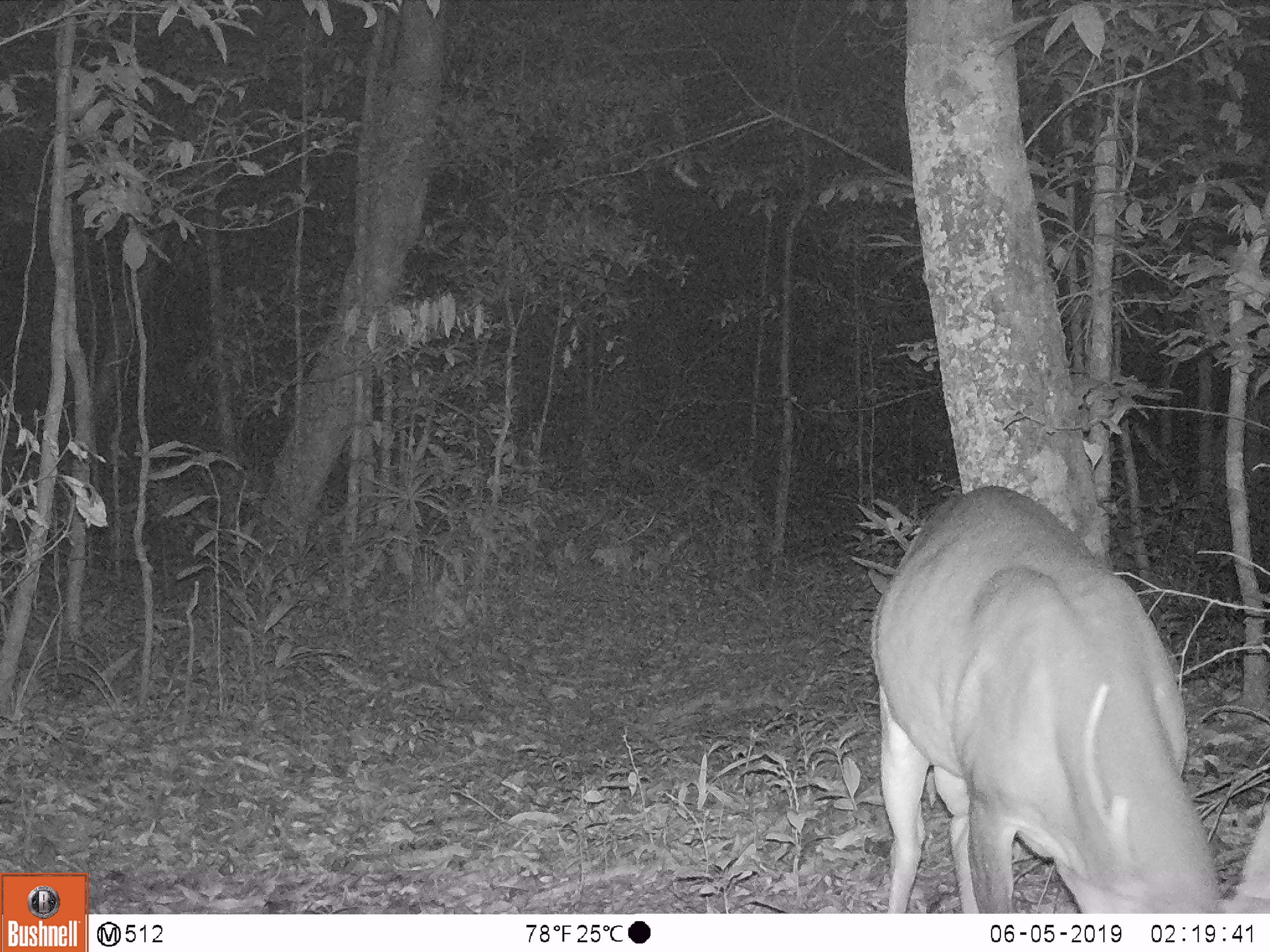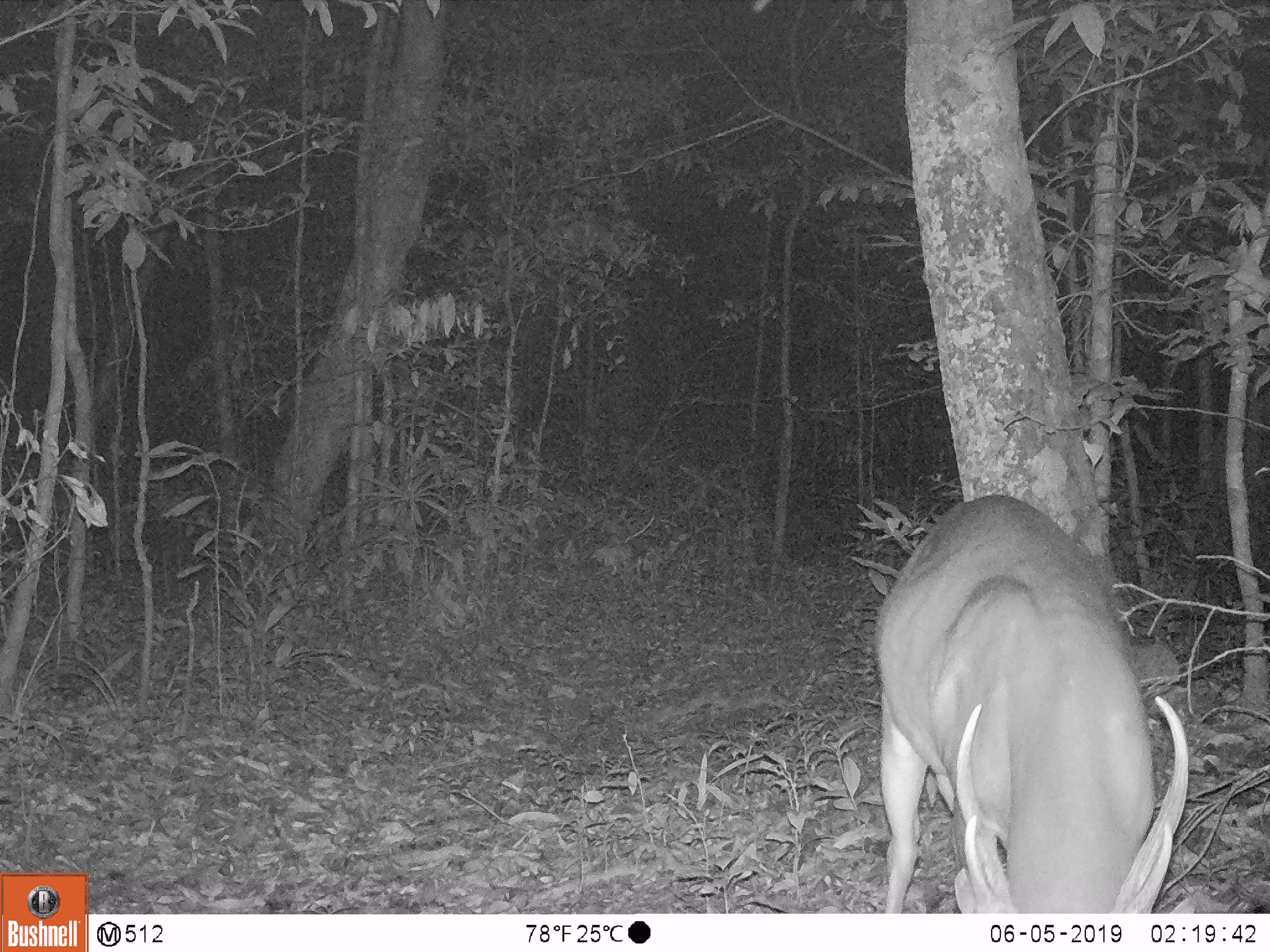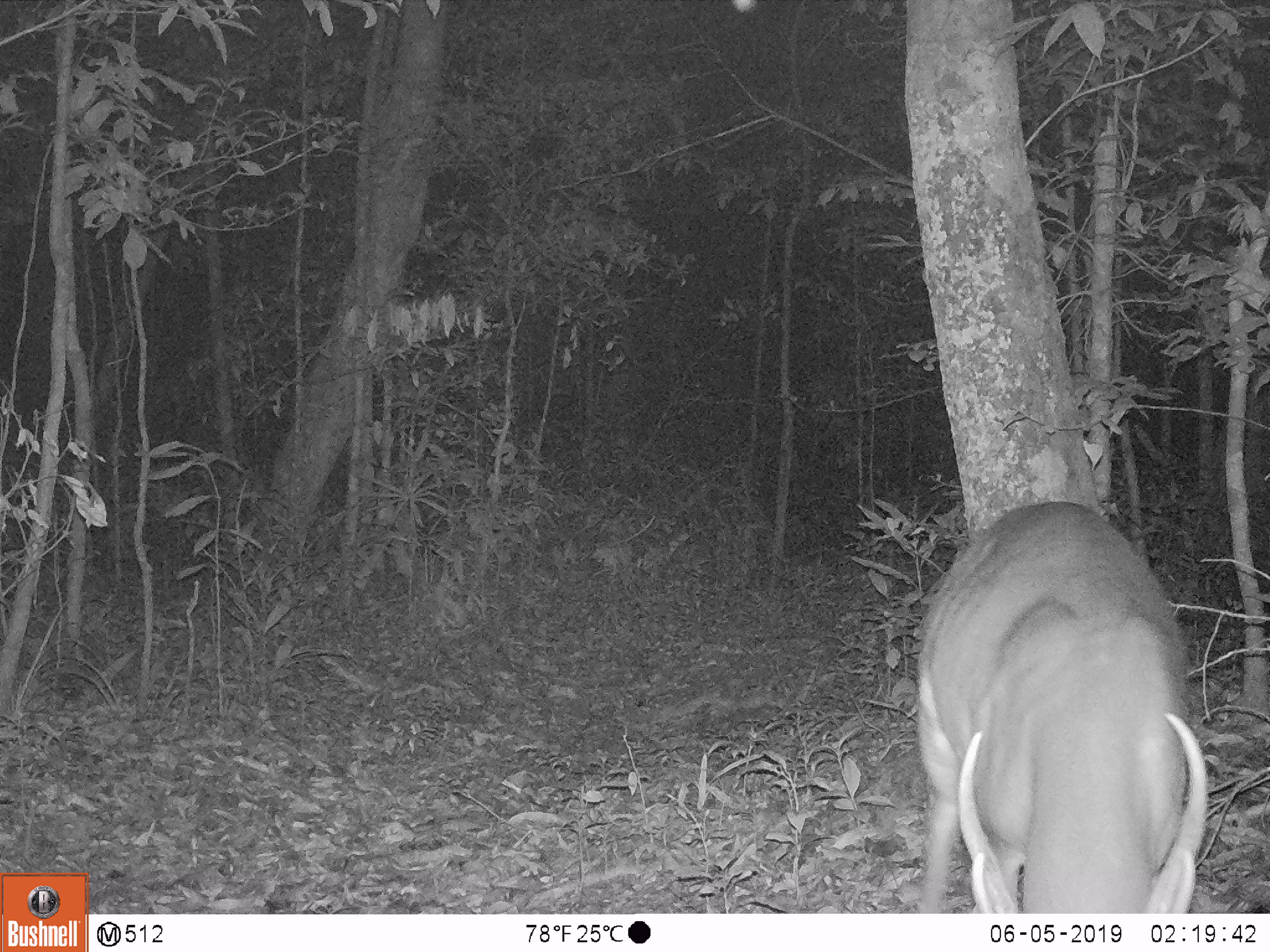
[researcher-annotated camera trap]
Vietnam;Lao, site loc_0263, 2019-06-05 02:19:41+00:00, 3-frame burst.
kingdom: Animalia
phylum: Chordata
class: Mammalia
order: Artiodactyla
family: Cervidae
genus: Muntiacus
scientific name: Muntiacus vuquangensis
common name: large-antlered muntjac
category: large antlered muntjac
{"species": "large antlered muntjac (large-antlered muntjac) (Muntiacus vuquangensis)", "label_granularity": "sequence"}